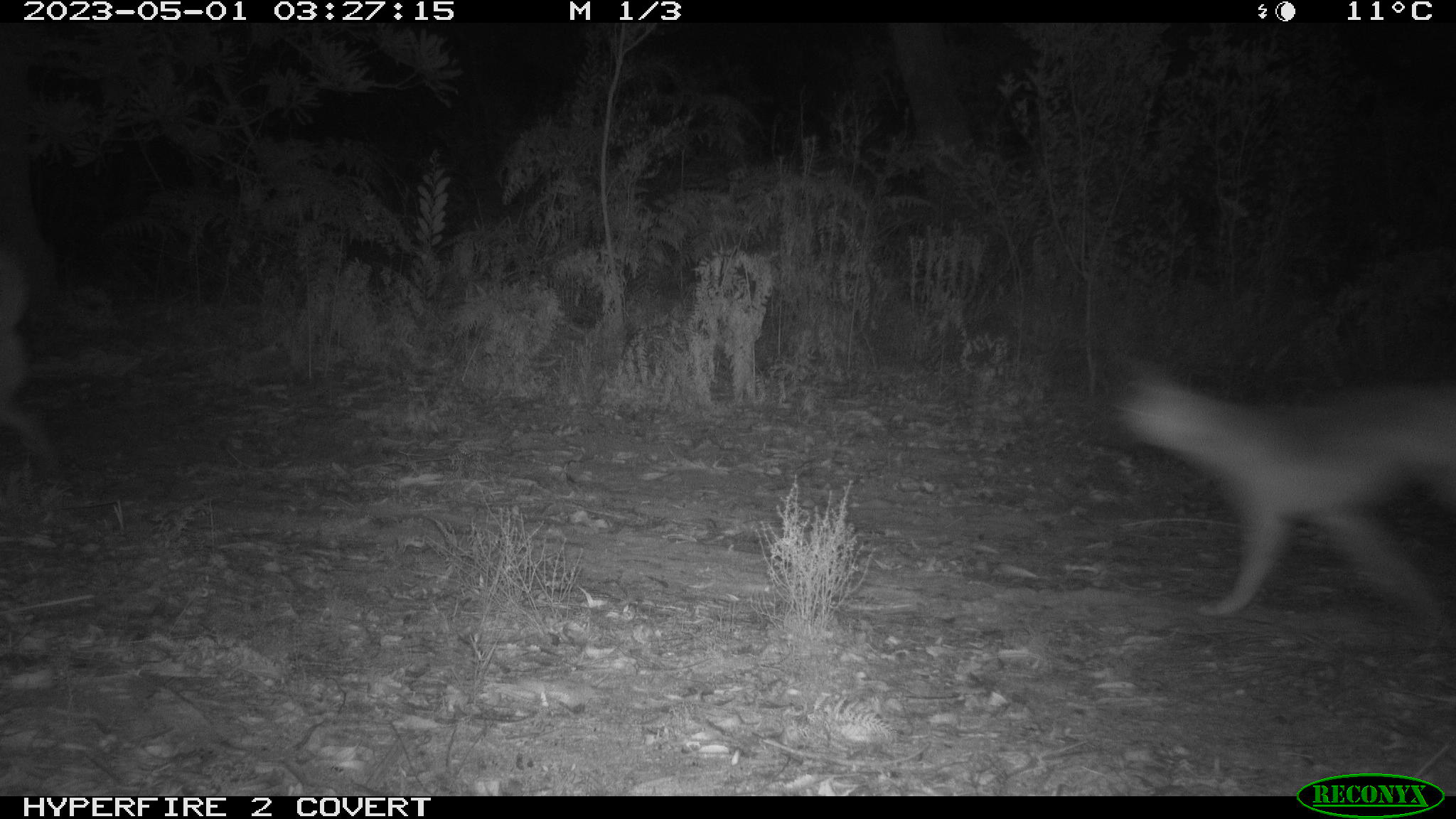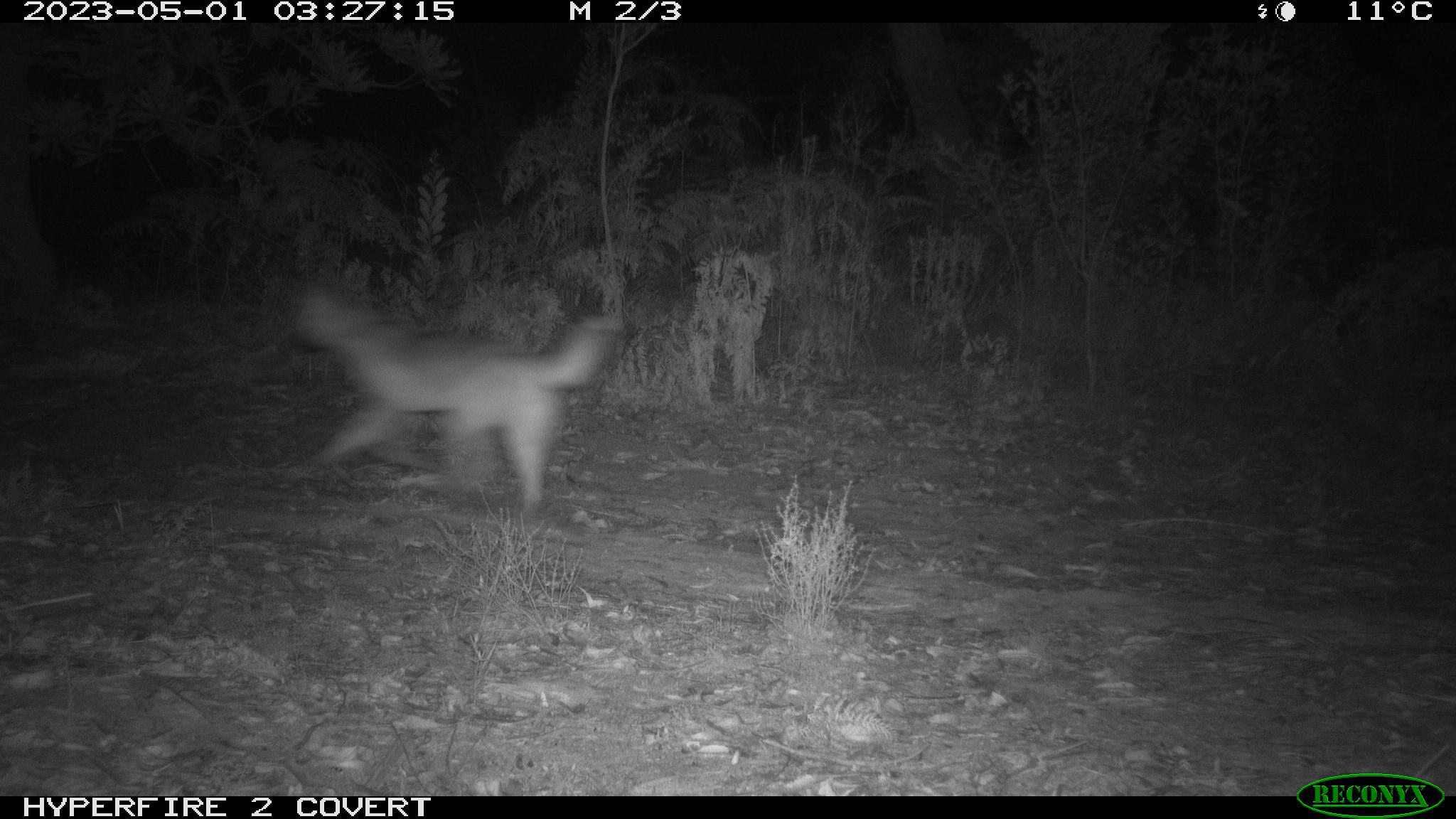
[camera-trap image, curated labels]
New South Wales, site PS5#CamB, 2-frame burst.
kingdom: Animalia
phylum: Chordata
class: Mammalia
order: Carnivora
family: Canidae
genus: Canis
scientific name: Canis familiaris dingo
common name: dingo